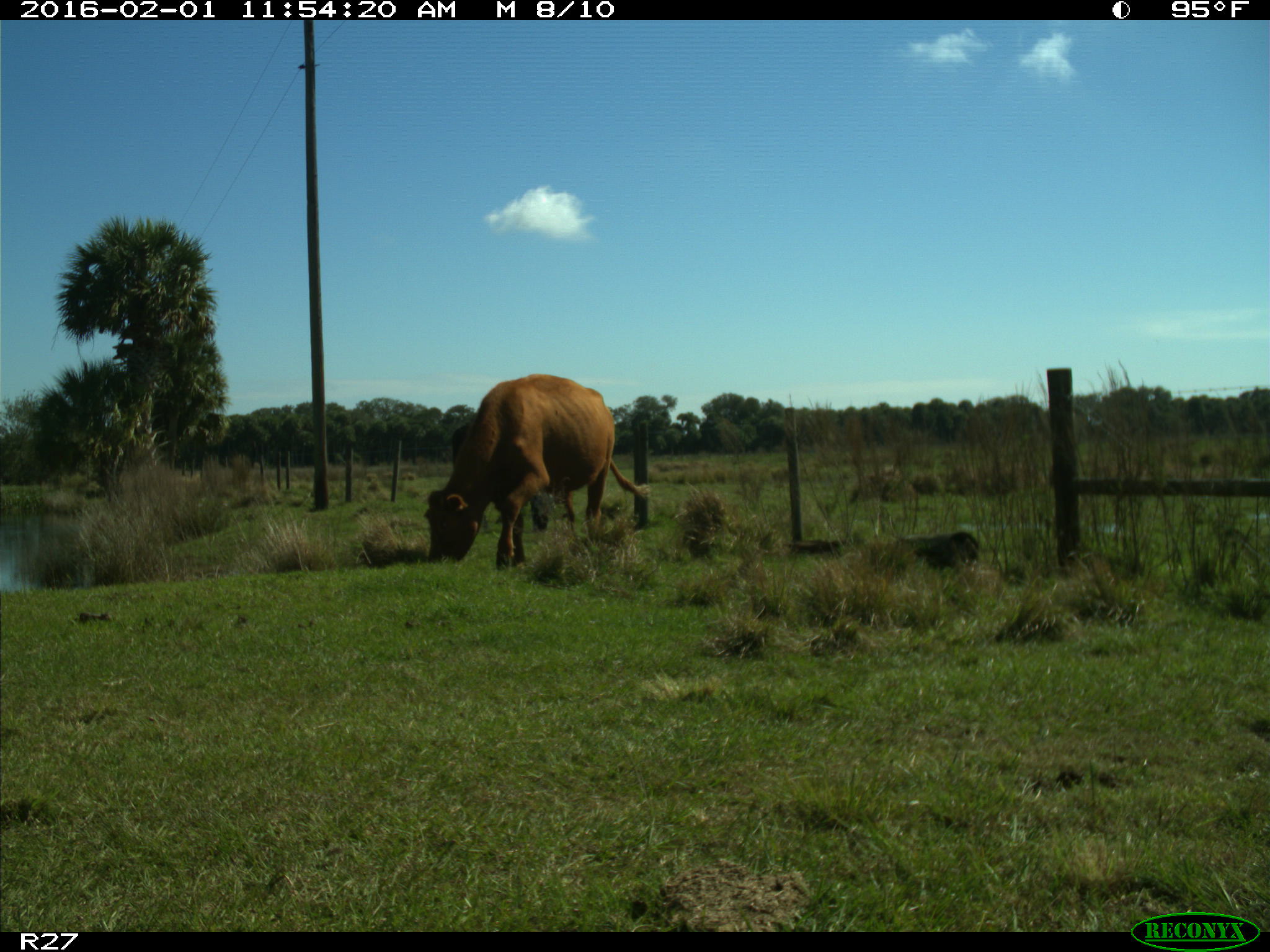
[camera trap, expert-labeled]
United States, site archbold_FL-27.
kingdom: Animalia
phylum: Chordata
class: Mammalia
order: Artiodactyla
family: Bovidae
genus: Bos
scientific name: Bos taurus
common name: domestic cow